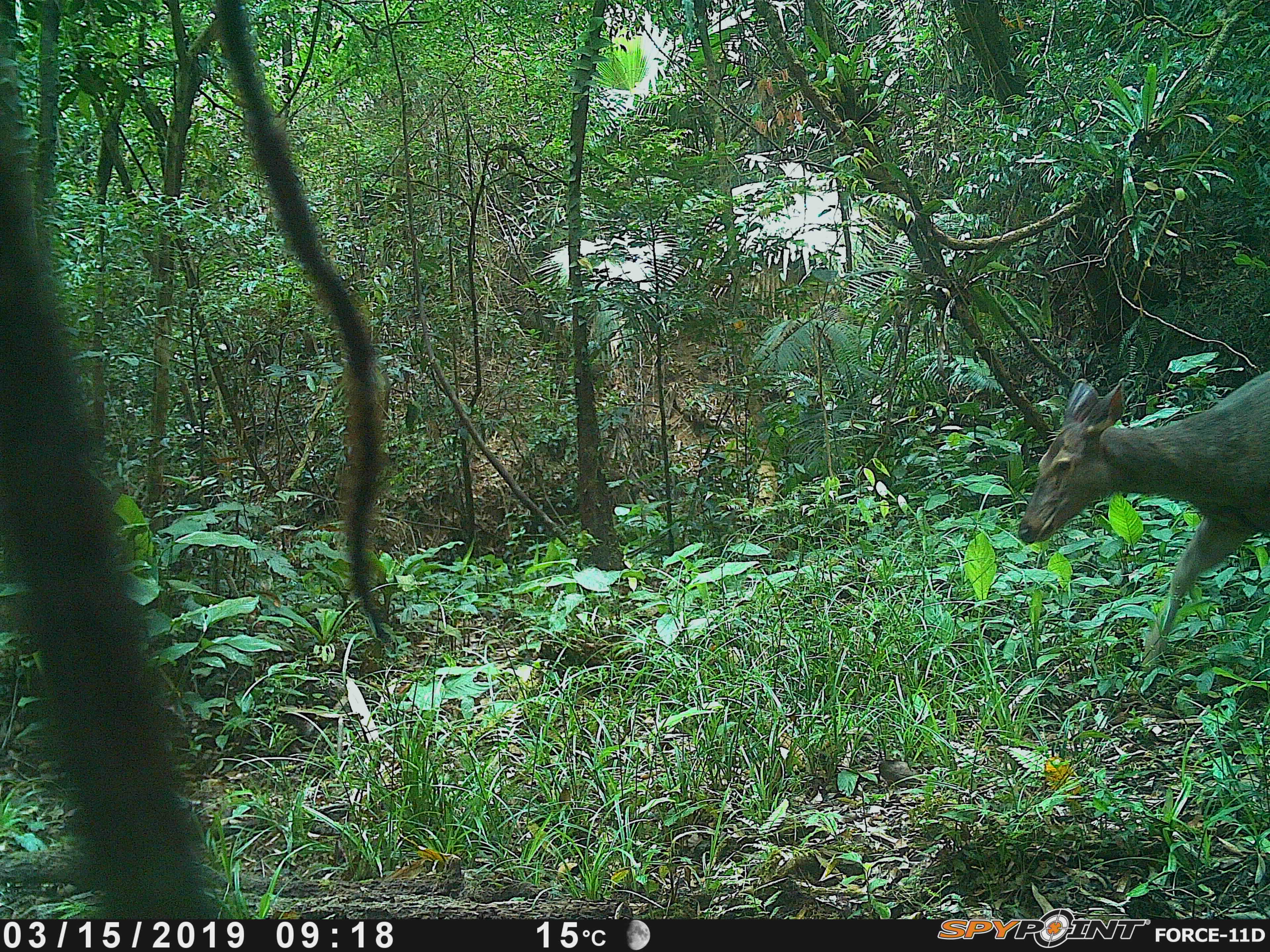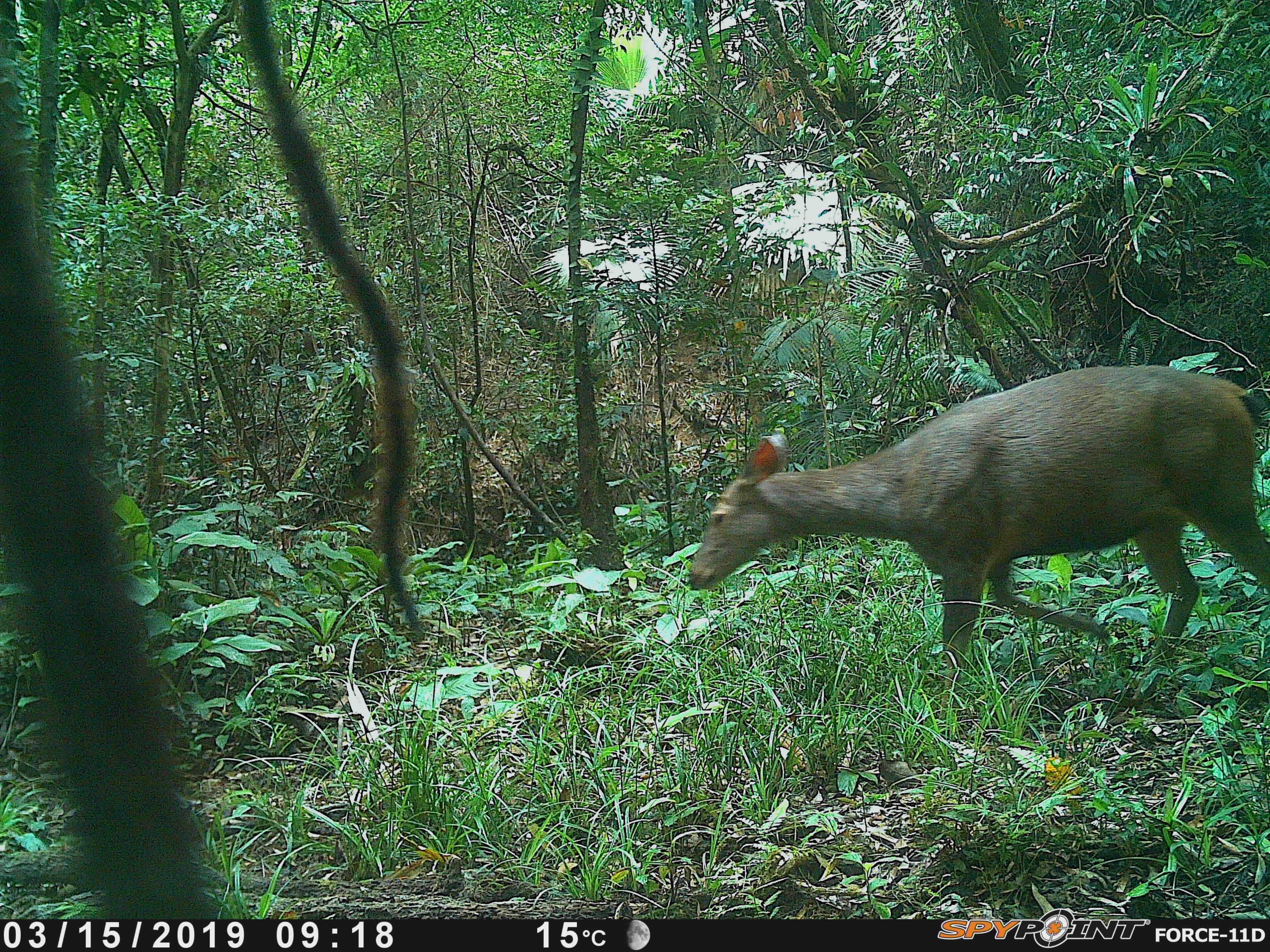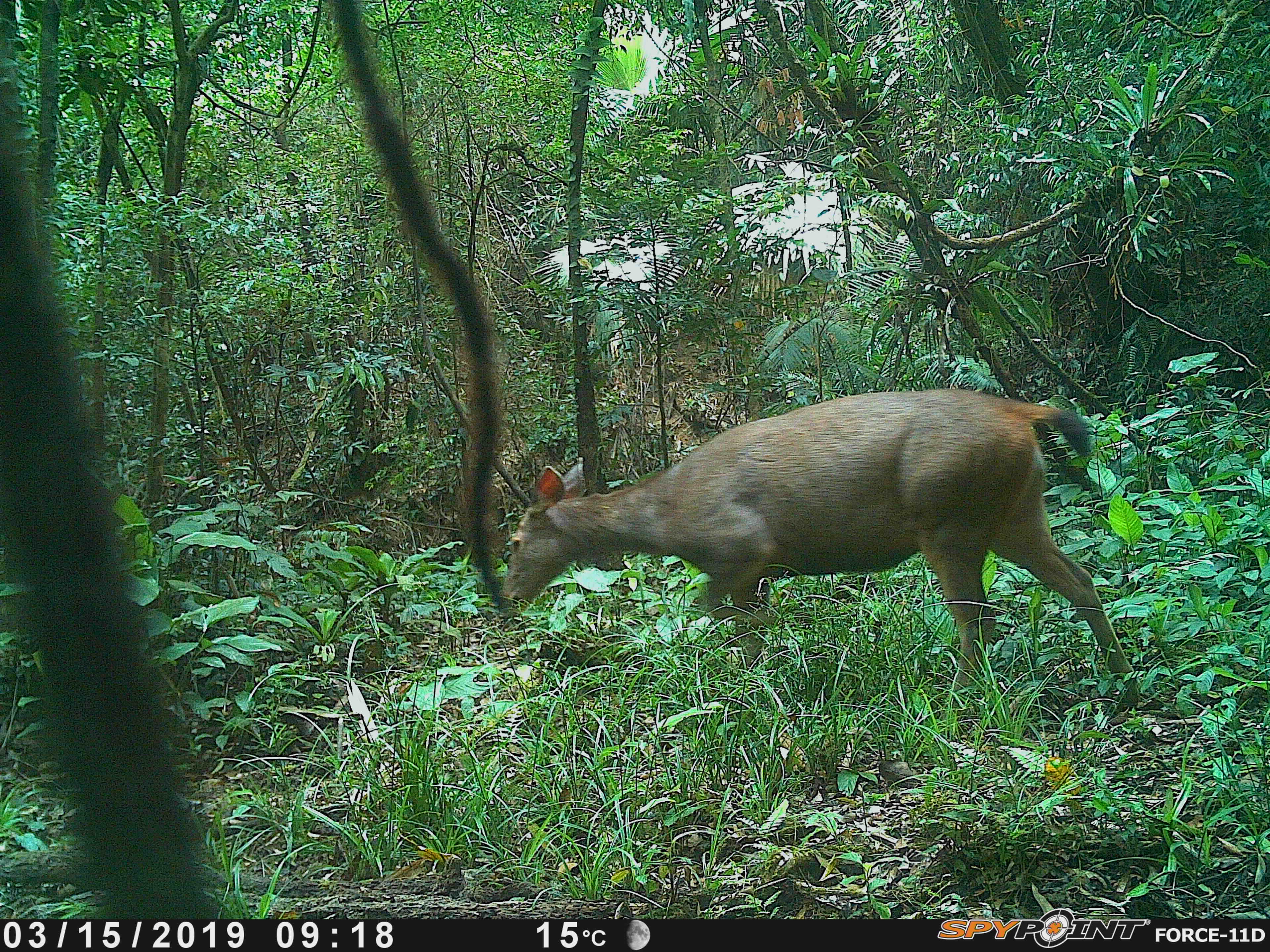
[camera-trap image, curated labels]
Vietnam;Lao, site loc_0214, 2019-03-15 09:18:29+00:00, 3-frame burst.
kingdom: Animalia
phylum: Chordata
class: Mammalia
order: Artiodactyla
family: Cervidae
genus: Rusa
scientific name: Rusa unicolor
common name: sambar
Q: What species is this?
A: Sambar (Rusa unicolor).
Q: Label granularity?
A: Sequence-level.